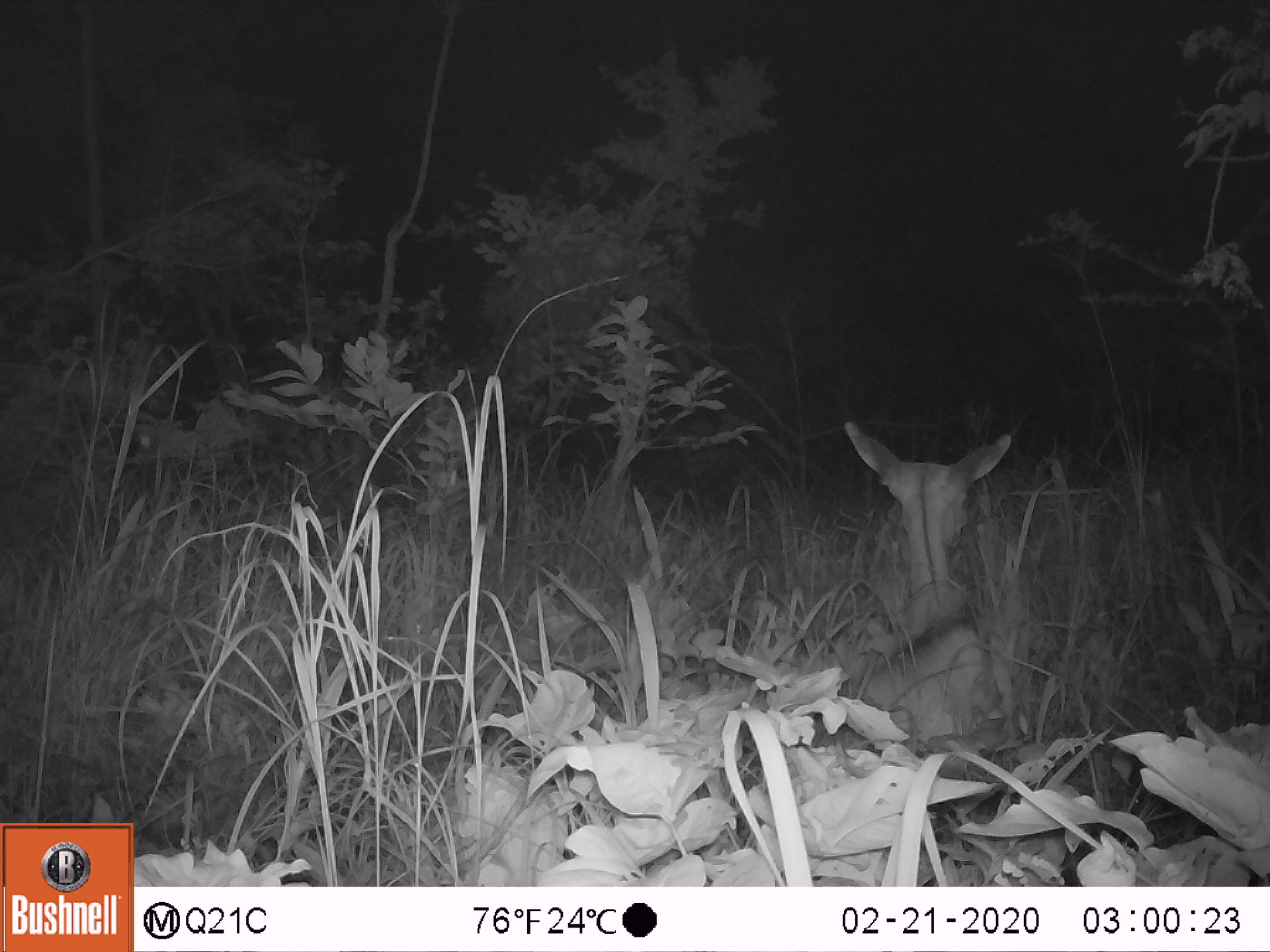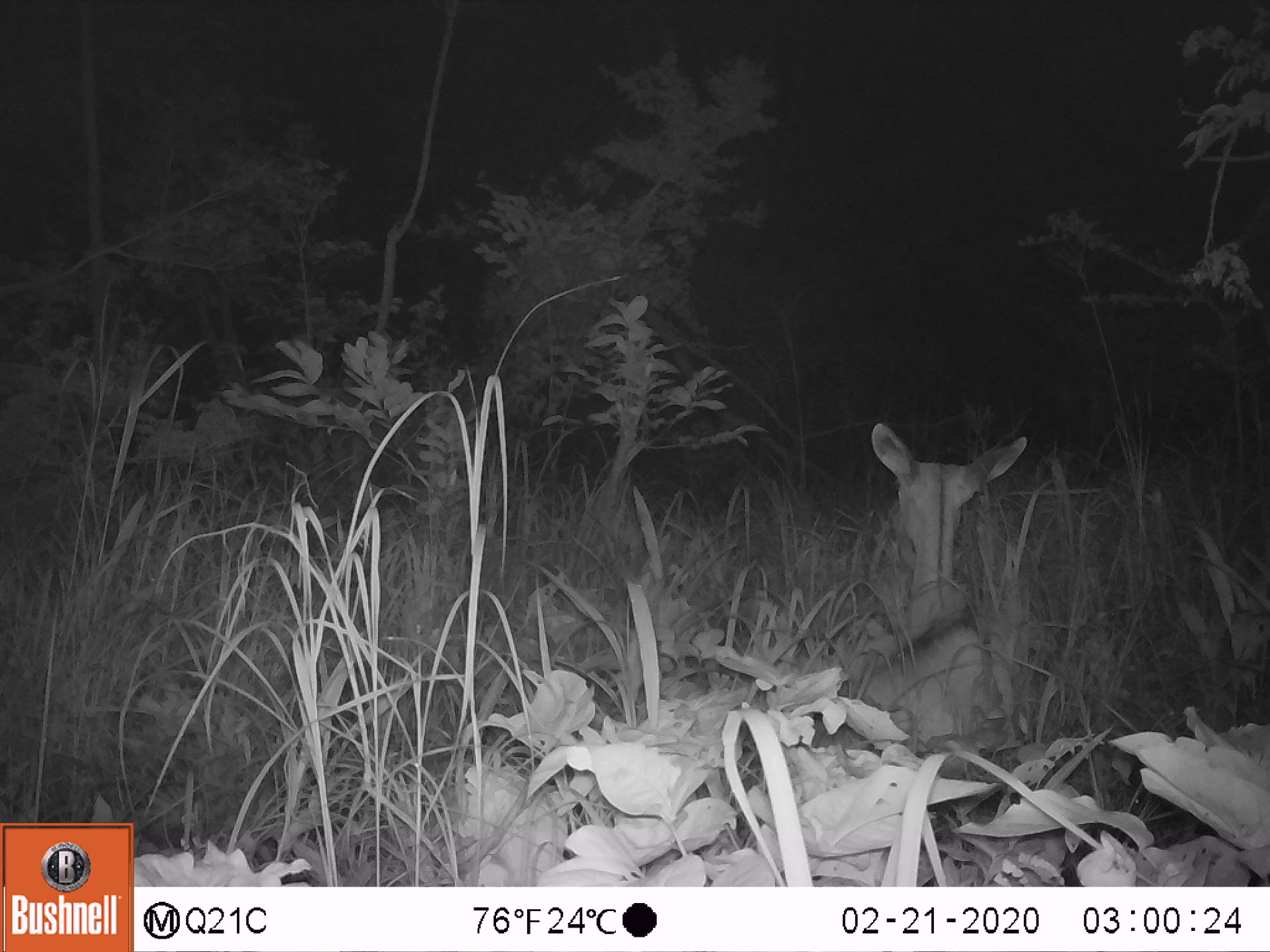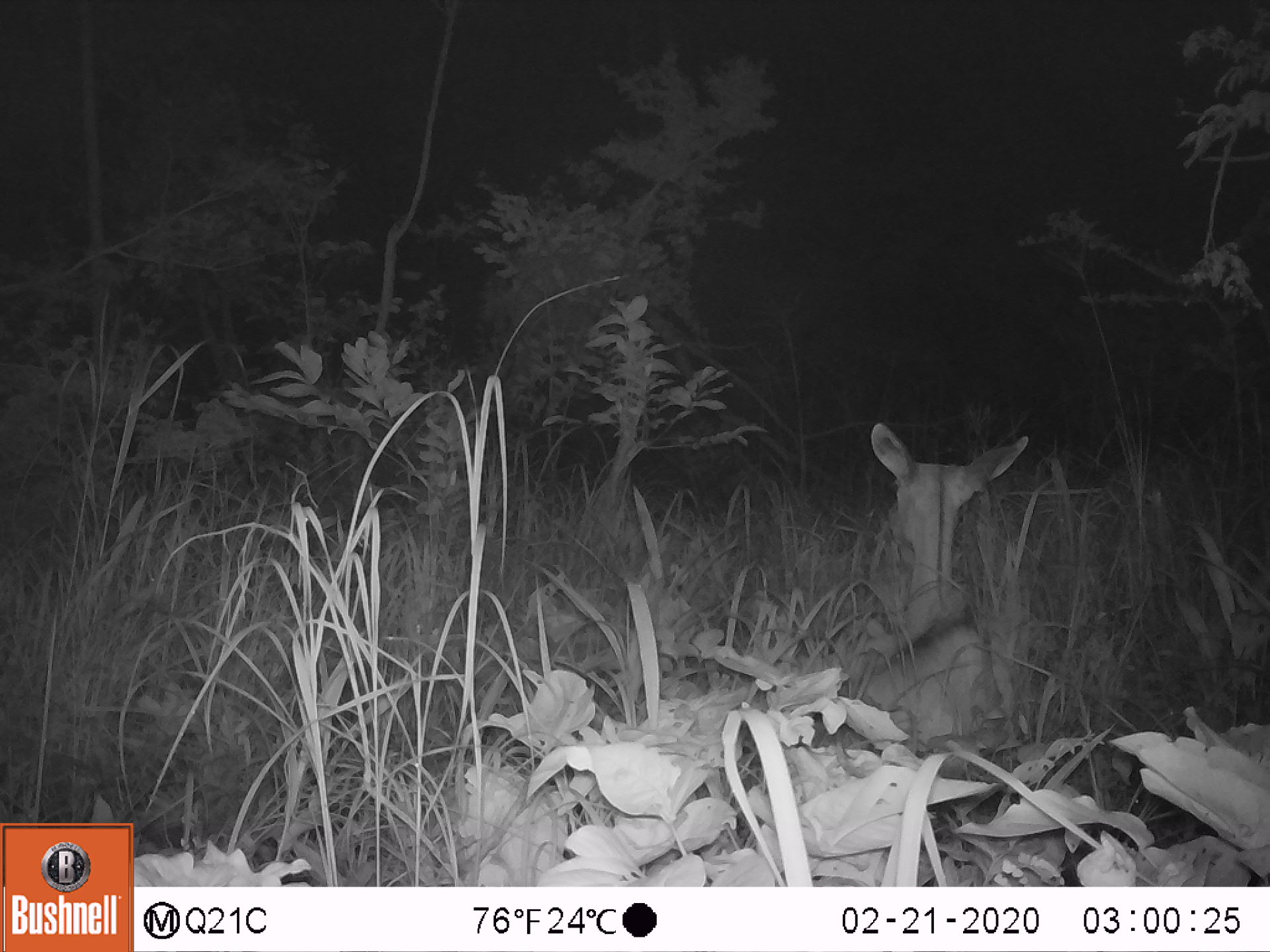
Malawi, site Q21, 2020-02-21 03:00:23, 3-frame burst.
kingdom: Animalia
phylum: Chordata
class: Mammalia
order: Artiodactyla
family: Bovidae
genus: Tragelaphus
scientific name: Tragelaphus strepsiceros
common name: greater kudu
Greater kudu (Tragelaphus strepsiceros), count 1.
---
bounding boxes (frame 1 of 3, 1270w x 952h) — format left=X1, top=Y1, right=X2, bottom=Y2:
greater kudu: left=819, top=426, right=1040, bottom=757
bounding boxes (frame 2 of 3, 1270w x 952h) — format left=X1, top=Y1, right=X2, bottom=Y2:
greater kudu: left=819, top=426, right=1056, bottom=751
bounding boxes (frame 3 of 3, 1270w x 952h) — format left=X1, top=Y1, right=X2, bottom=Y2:
greater kudu: left=811, top=414, right=1066, bottom=757